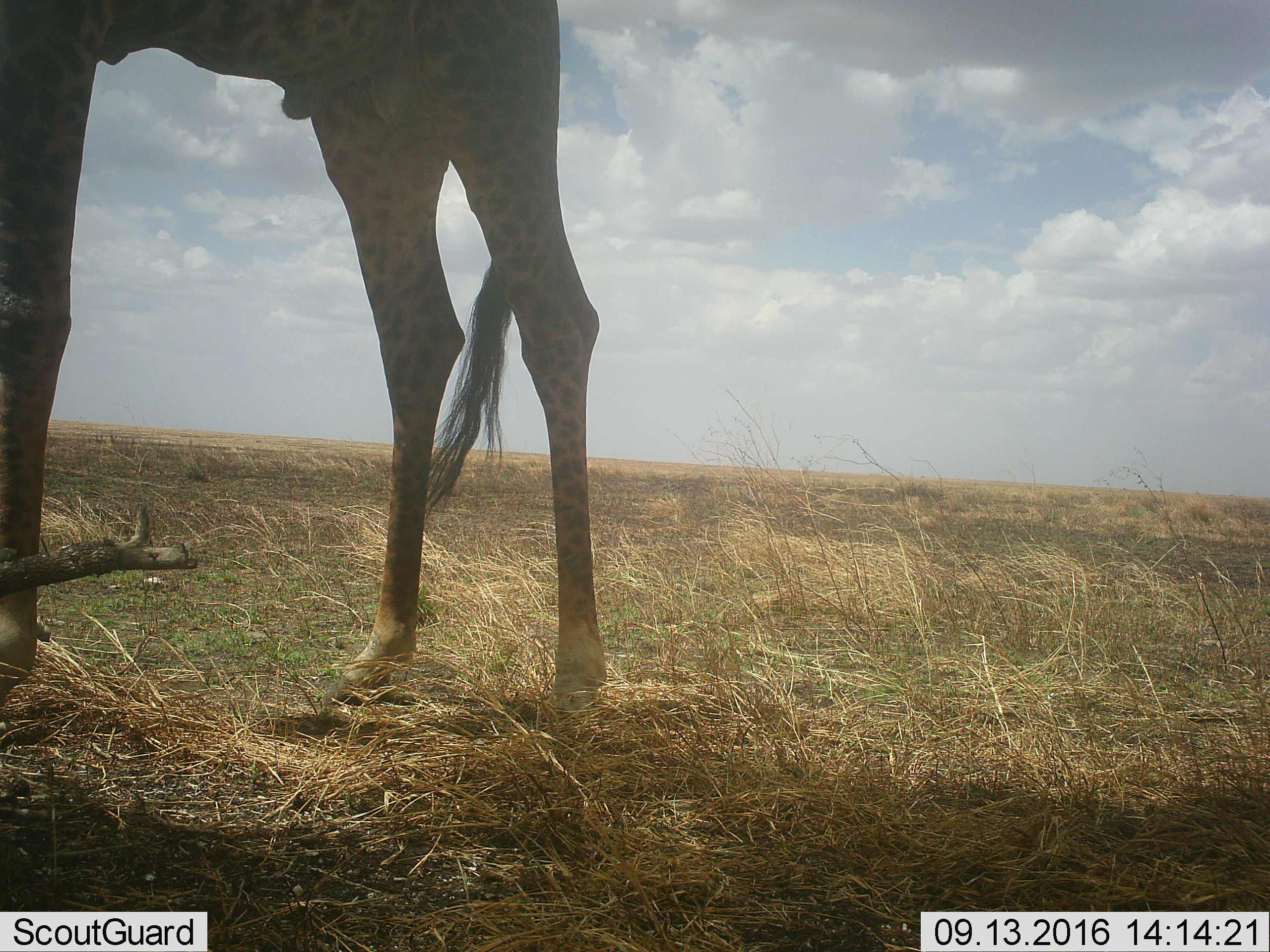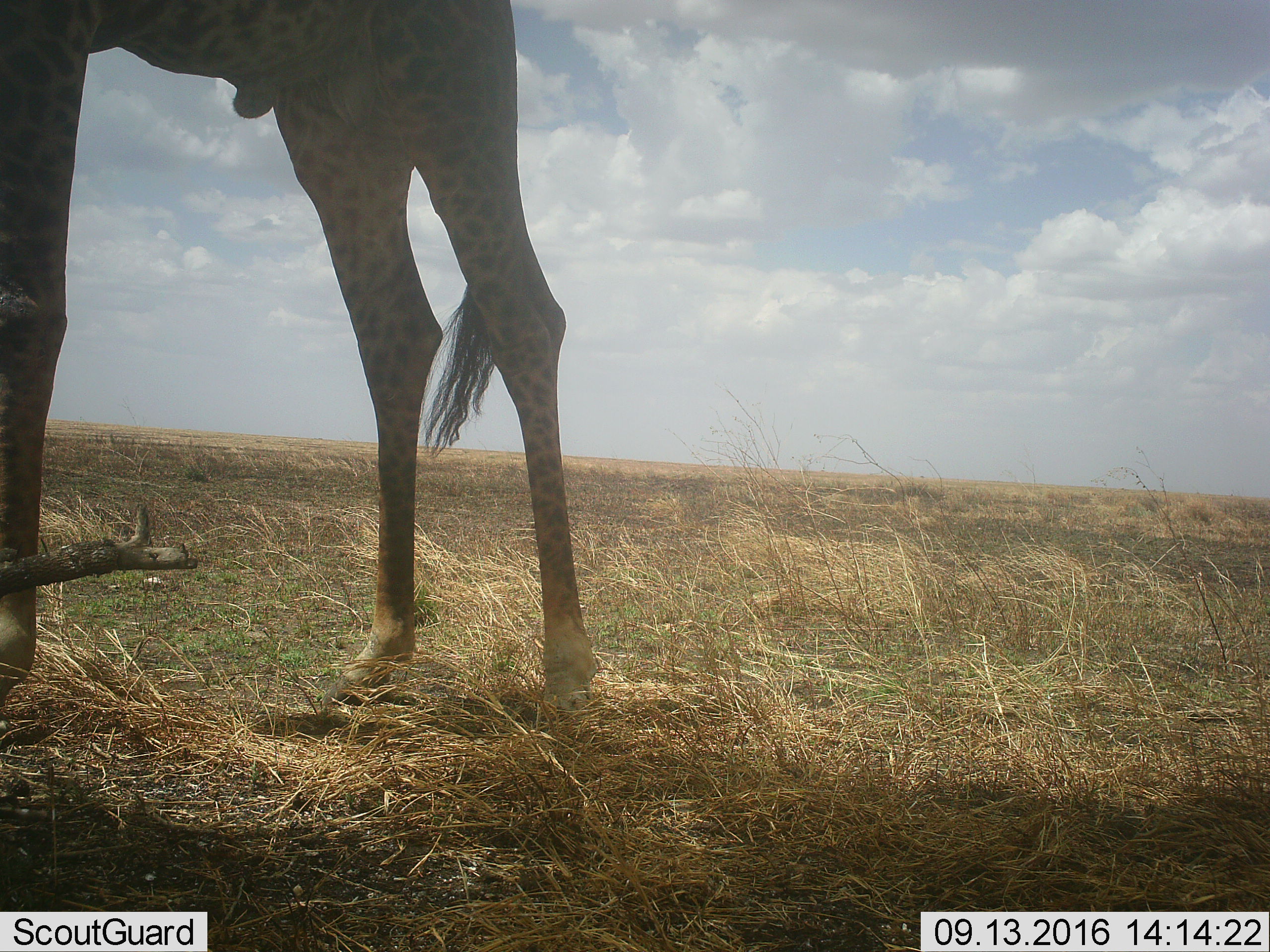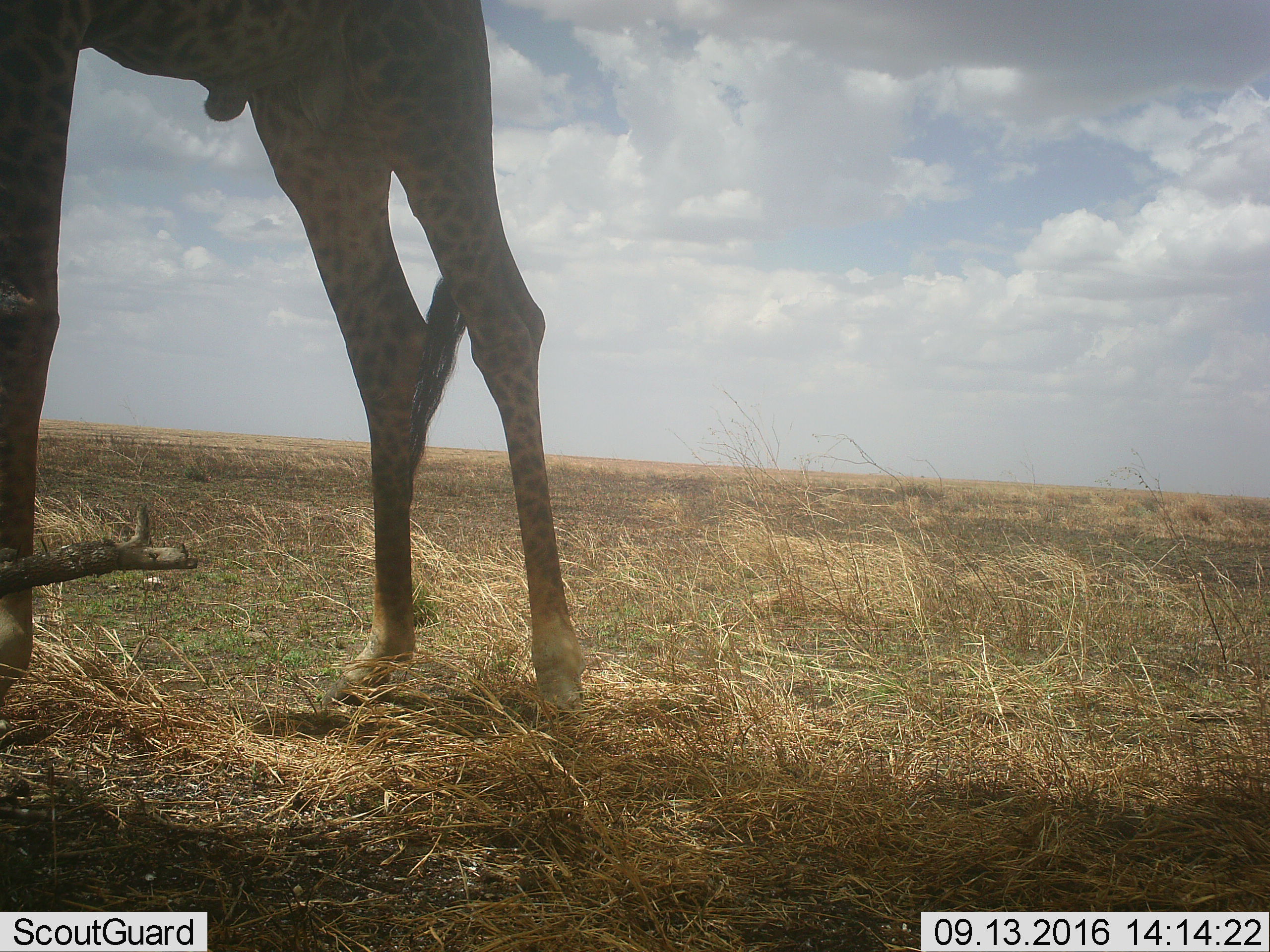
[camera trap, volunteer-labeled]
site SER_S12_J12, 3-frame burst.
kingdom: Animalia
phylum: Chordata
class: Mammalia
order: Artiodactyla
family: Giraffidae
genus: Giraffa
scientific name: Giraffa camelopardalis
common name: giraffe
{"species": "giraffe (Giraffa camelopardalis)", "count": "1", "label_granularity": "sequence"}